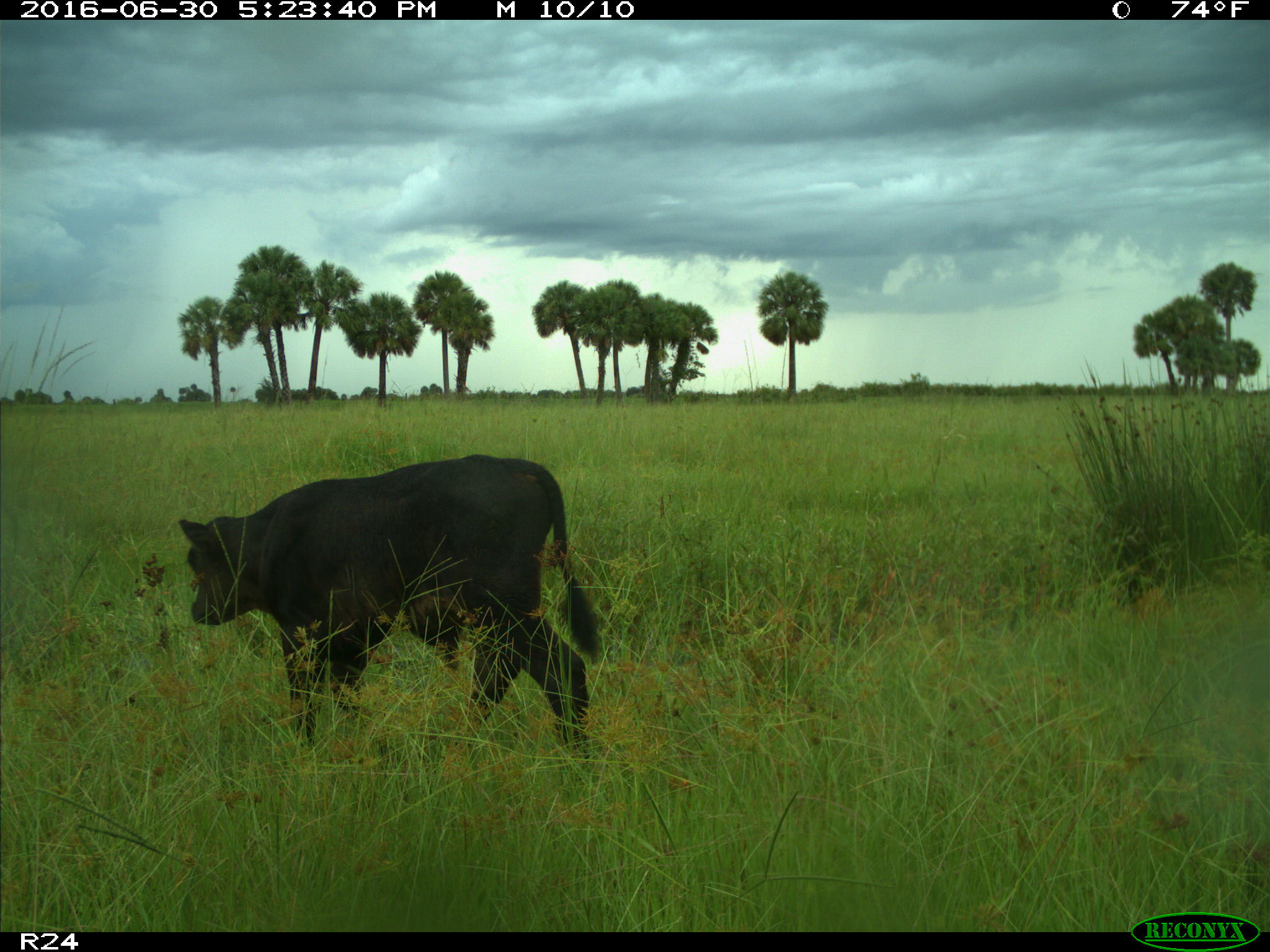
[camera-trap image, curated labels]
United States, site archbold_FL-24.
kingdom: Animalia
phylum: Chordata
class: Mammalia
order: Artiodactyla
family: Bovidae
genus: Bos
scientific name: Bos taurus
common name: domestic cow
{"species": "Bos taurus (domestic cow)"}